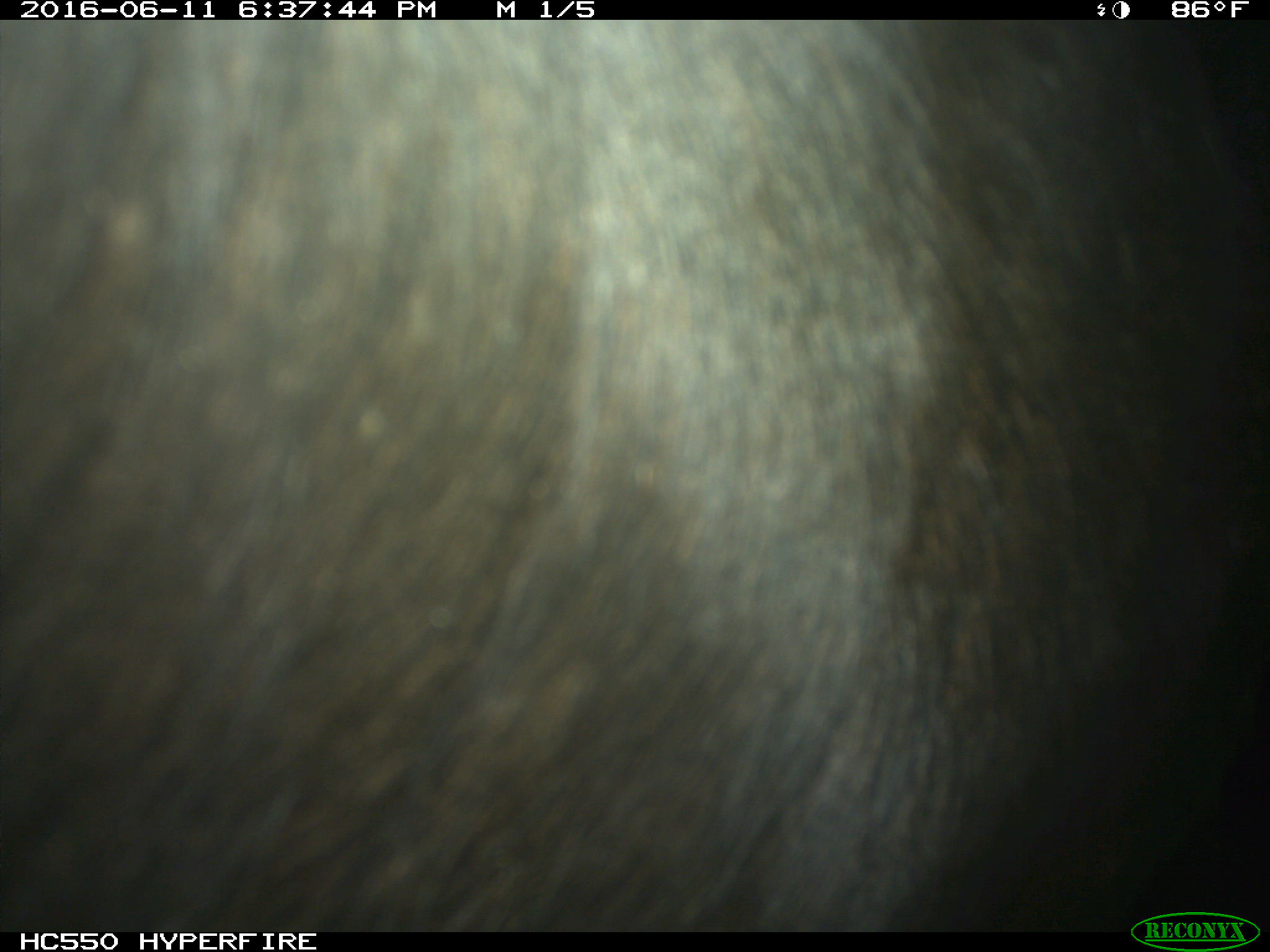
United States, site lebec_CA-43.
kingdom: Animalia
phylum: Chordata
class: Mammalia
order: Artiodactyla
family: Bovidae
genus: Bos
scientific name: Bos taurus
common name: domestic cow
Bos taurus (domestic cow).